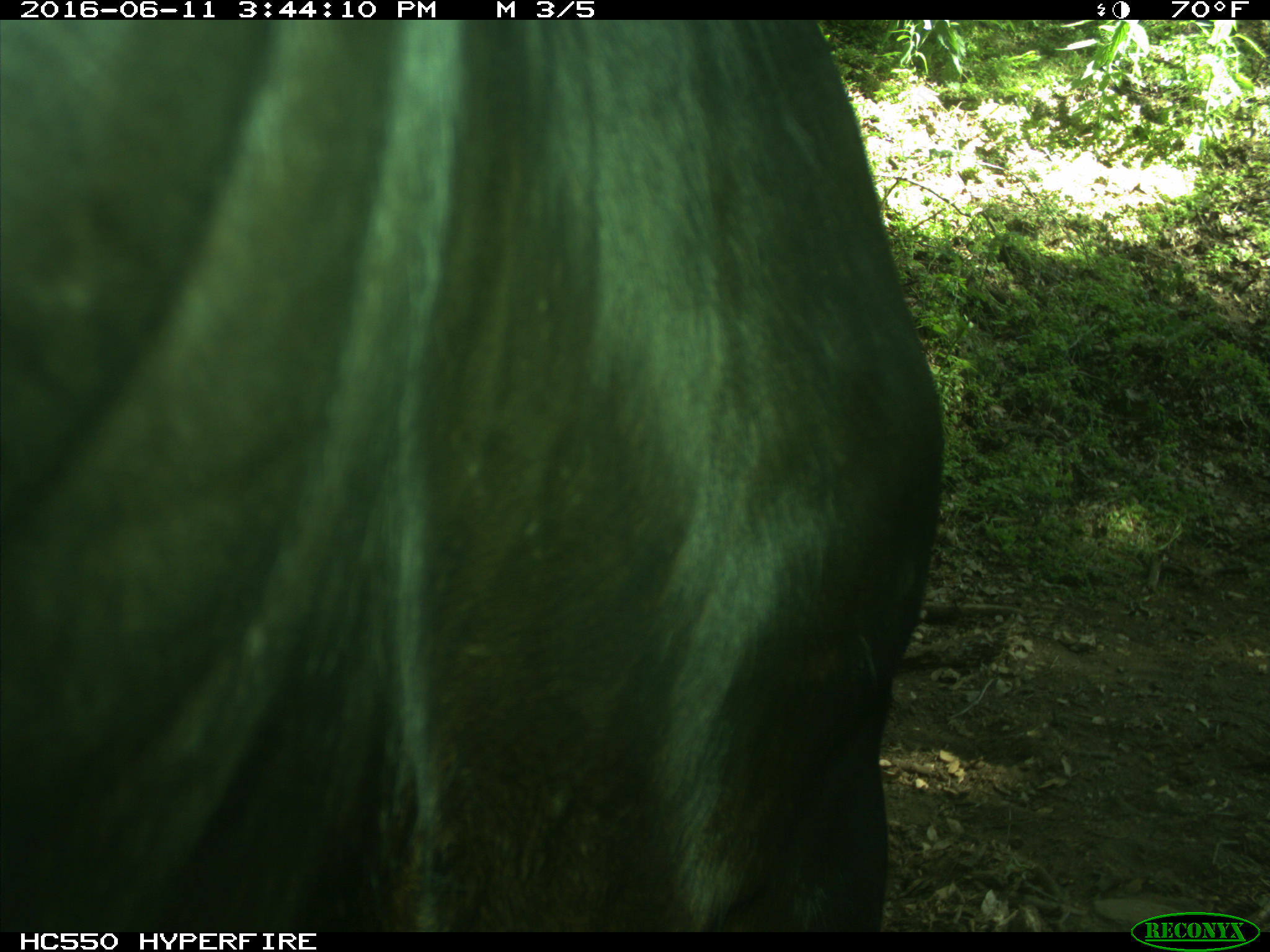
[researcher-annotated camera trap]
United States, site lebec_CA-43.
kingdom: Animalia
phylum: Chordata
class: Mammalia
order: Artiodactyla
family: Bovidae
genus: Bos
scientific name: Bos taurus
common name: domestic cow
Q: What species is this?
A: Bos taurus (domestic cow).